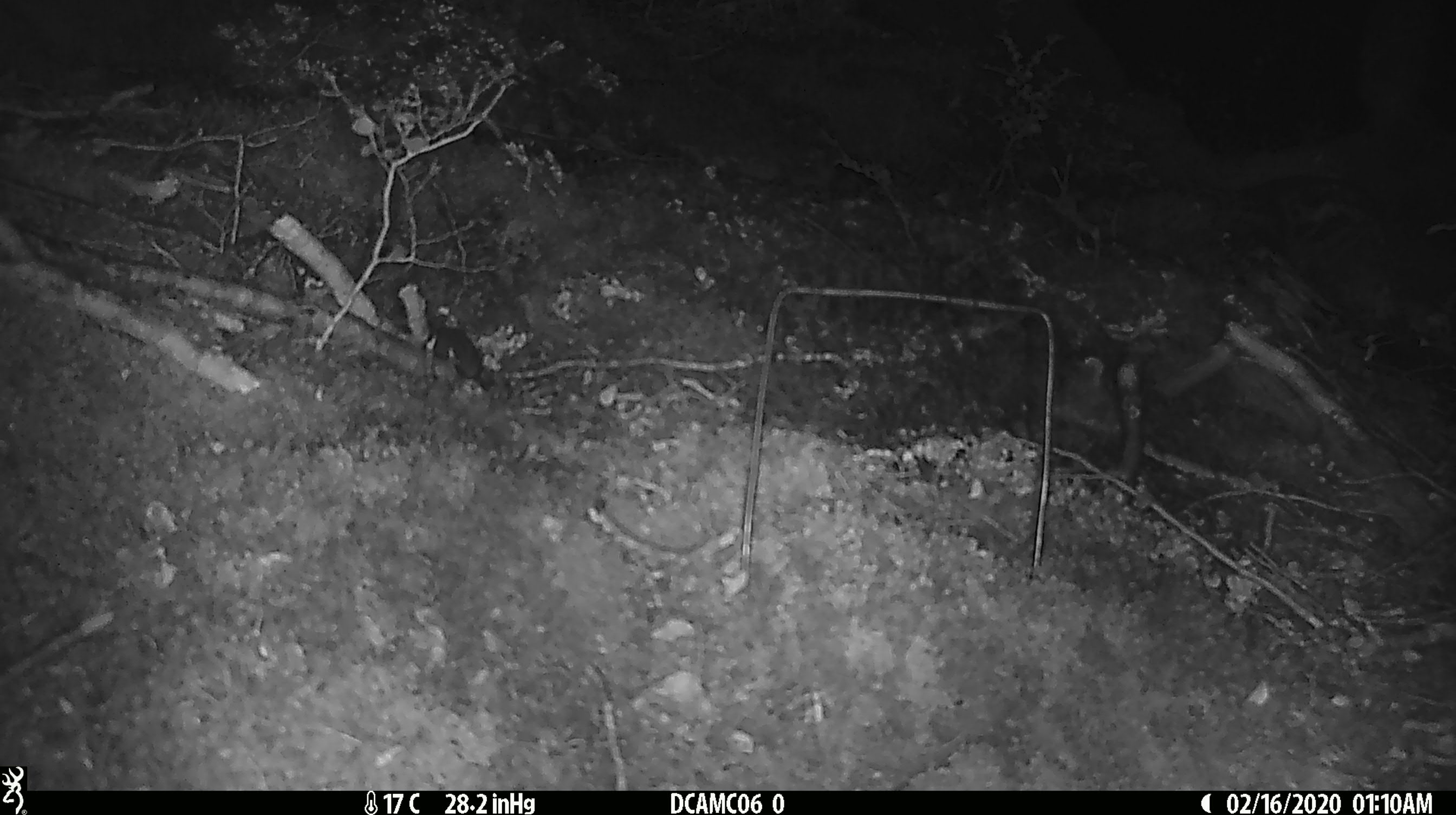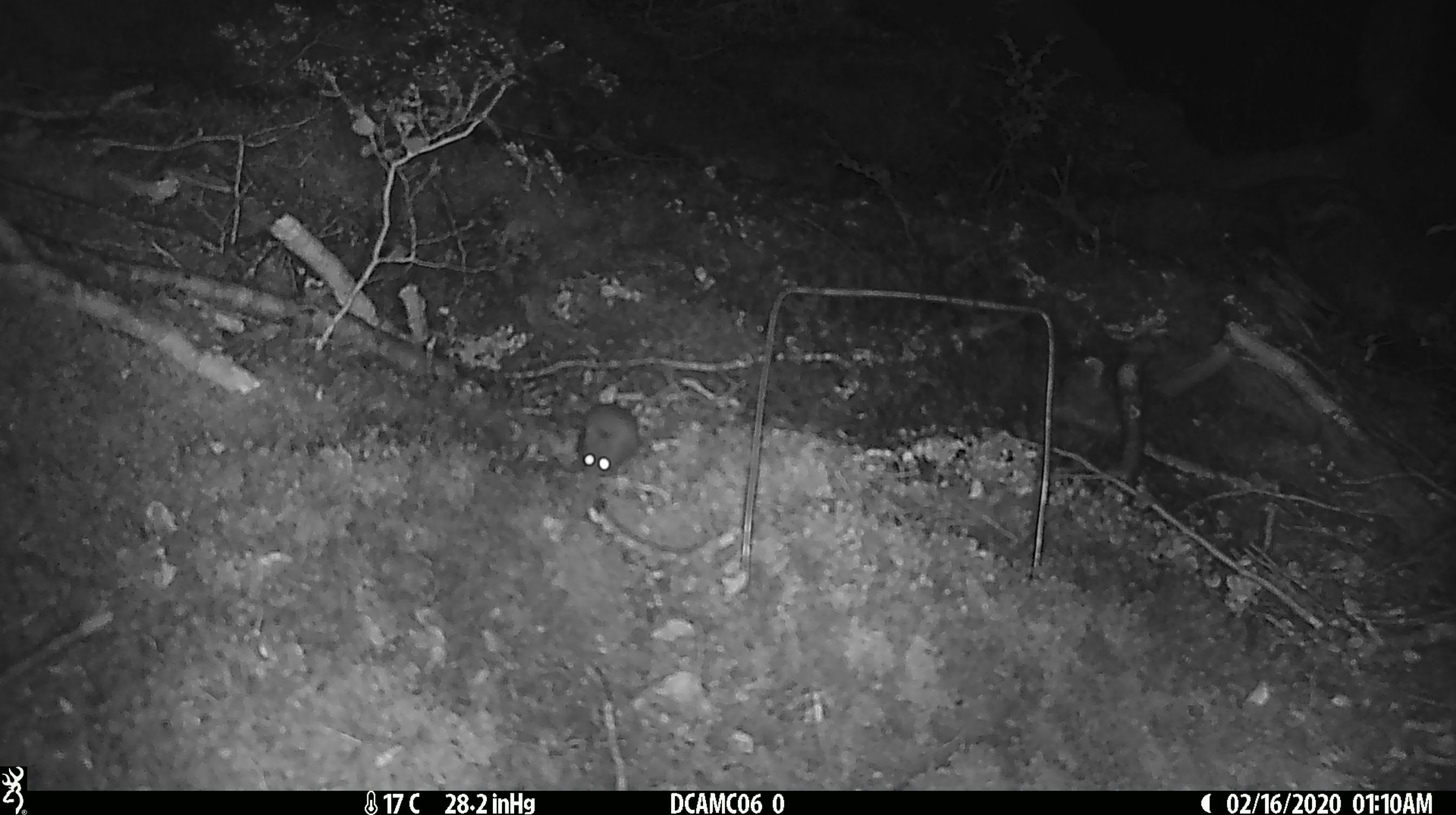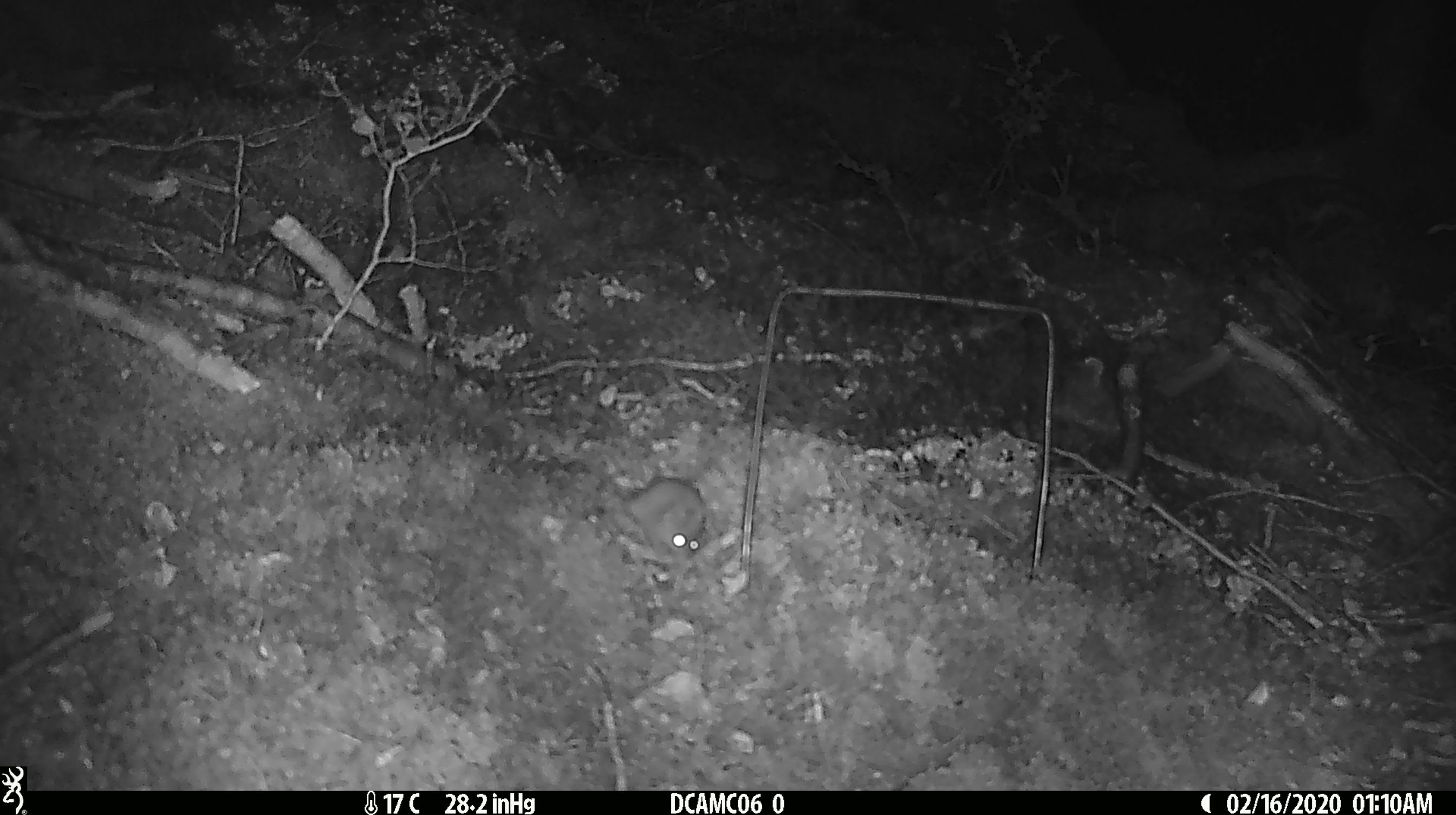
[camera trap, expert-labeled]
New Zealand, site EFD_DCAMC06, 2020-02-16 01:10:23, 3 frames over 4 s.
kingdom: Animalia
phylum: Chordata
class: Mammalia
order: Rodentia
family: Muridae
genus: Mus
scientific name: Mus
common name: mouse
Mouse (Mus).